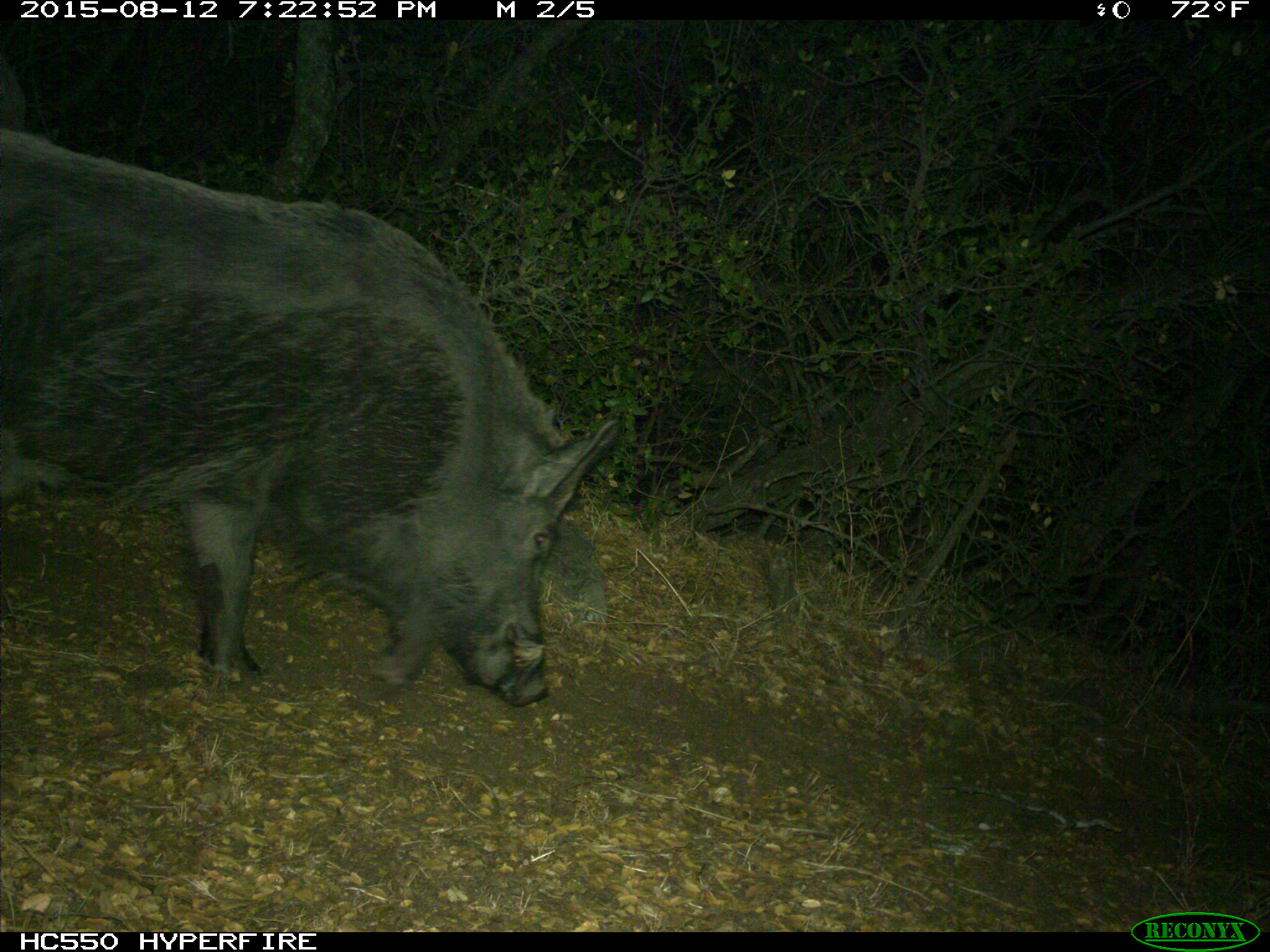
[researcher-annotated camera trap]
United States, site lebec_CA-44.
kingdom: Animalia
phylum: Chordata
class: Mammalia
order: Artiodactyla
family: Suidae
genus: Sus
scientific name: Sus scrofa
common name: wild boar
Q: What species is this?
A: Sus scrofa (wild boar).